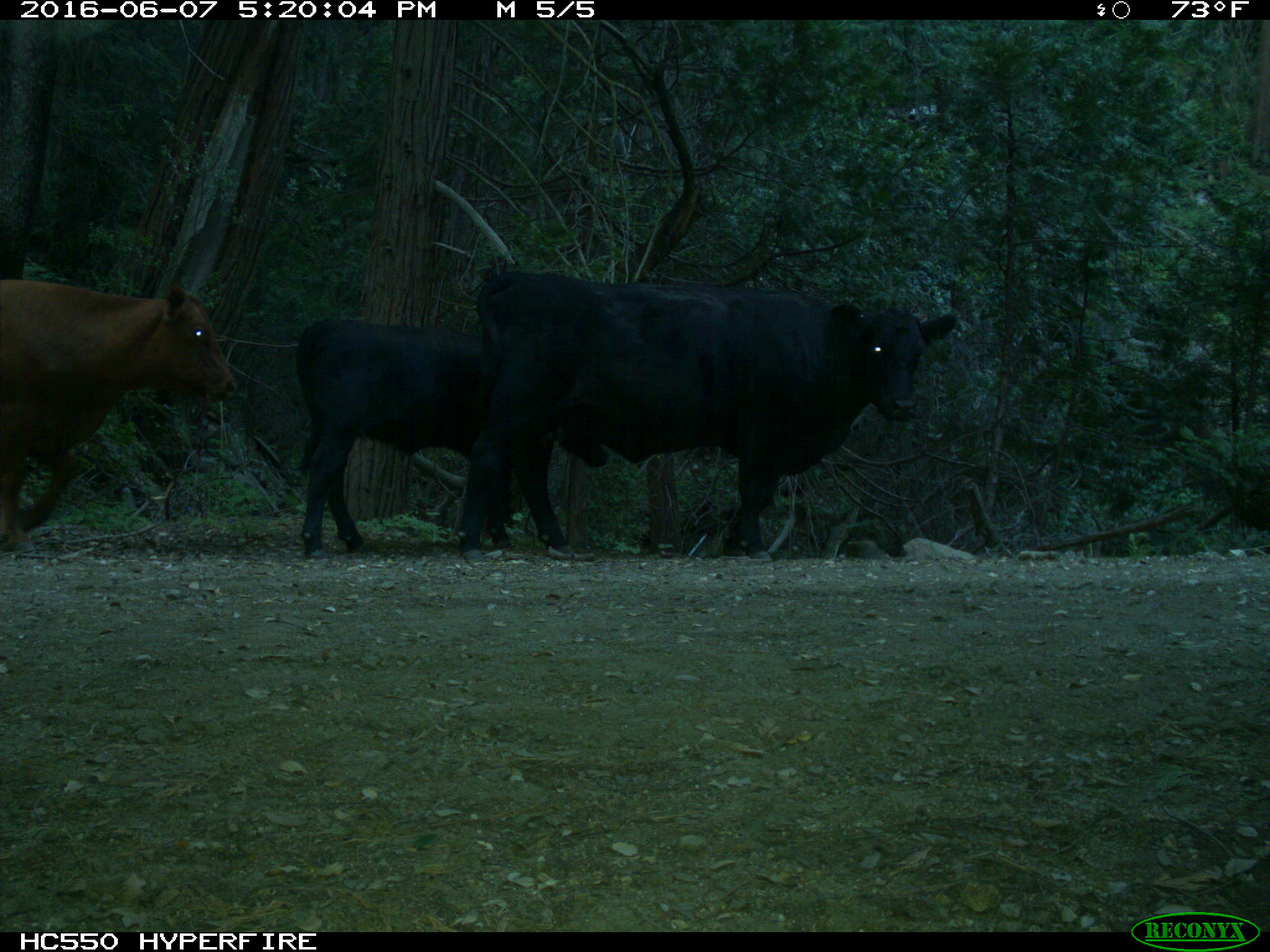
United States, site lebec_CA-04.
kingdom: Animalia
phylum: Chordata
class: Mammalia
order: Artiodactyla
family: Bovidae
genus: Bos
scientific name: Bos taurus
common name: domestic cow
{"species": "Bos taurus (domestic cow)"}